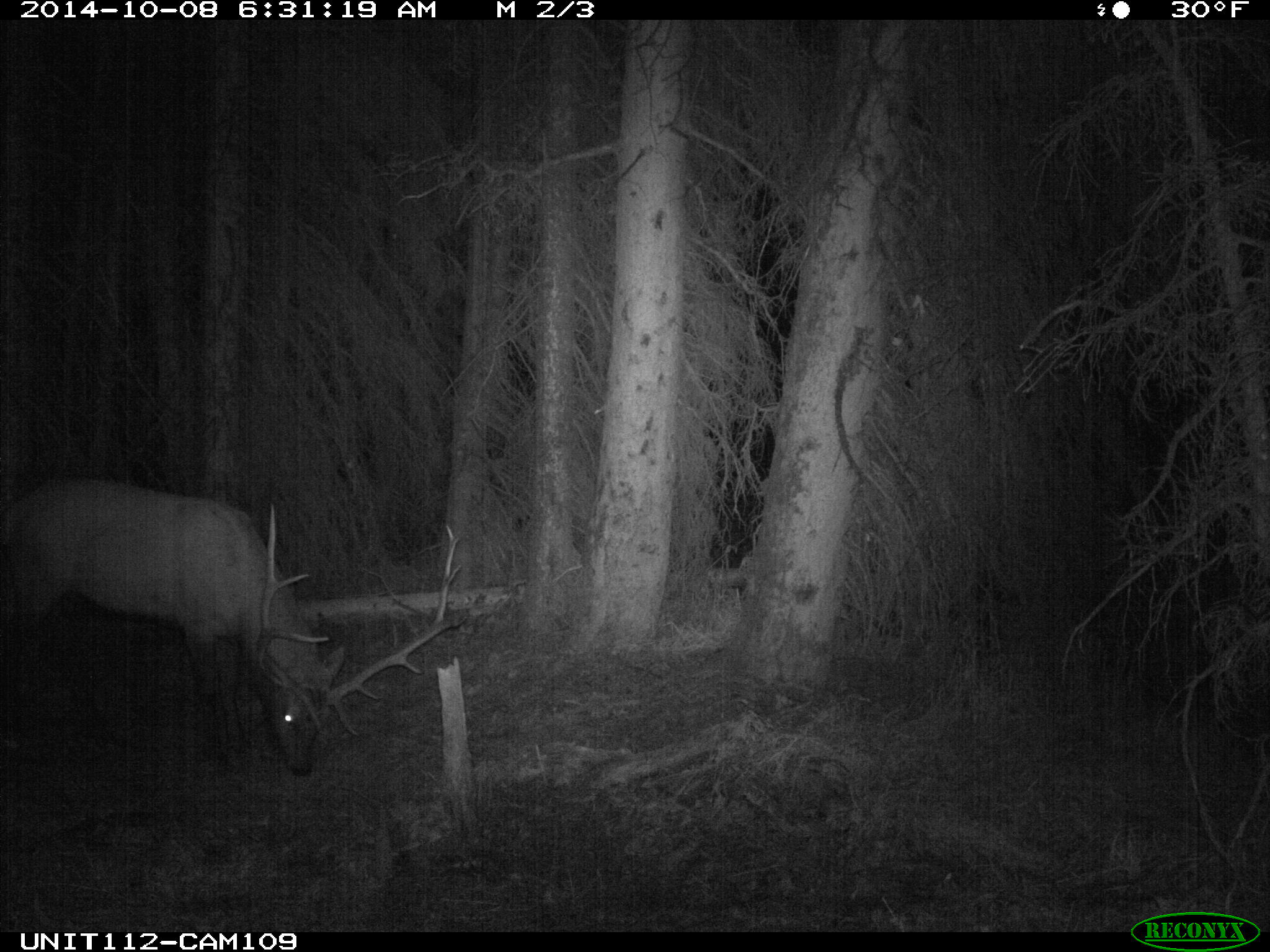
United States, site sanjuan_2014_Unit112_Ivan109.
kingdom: Animalia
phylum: Chordata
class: Mammalia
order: Artiodactyla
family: Cervidae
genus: Cervus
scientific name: Cervus elaphus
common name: red deer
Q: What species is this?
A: Cervus elaphus (red deer).